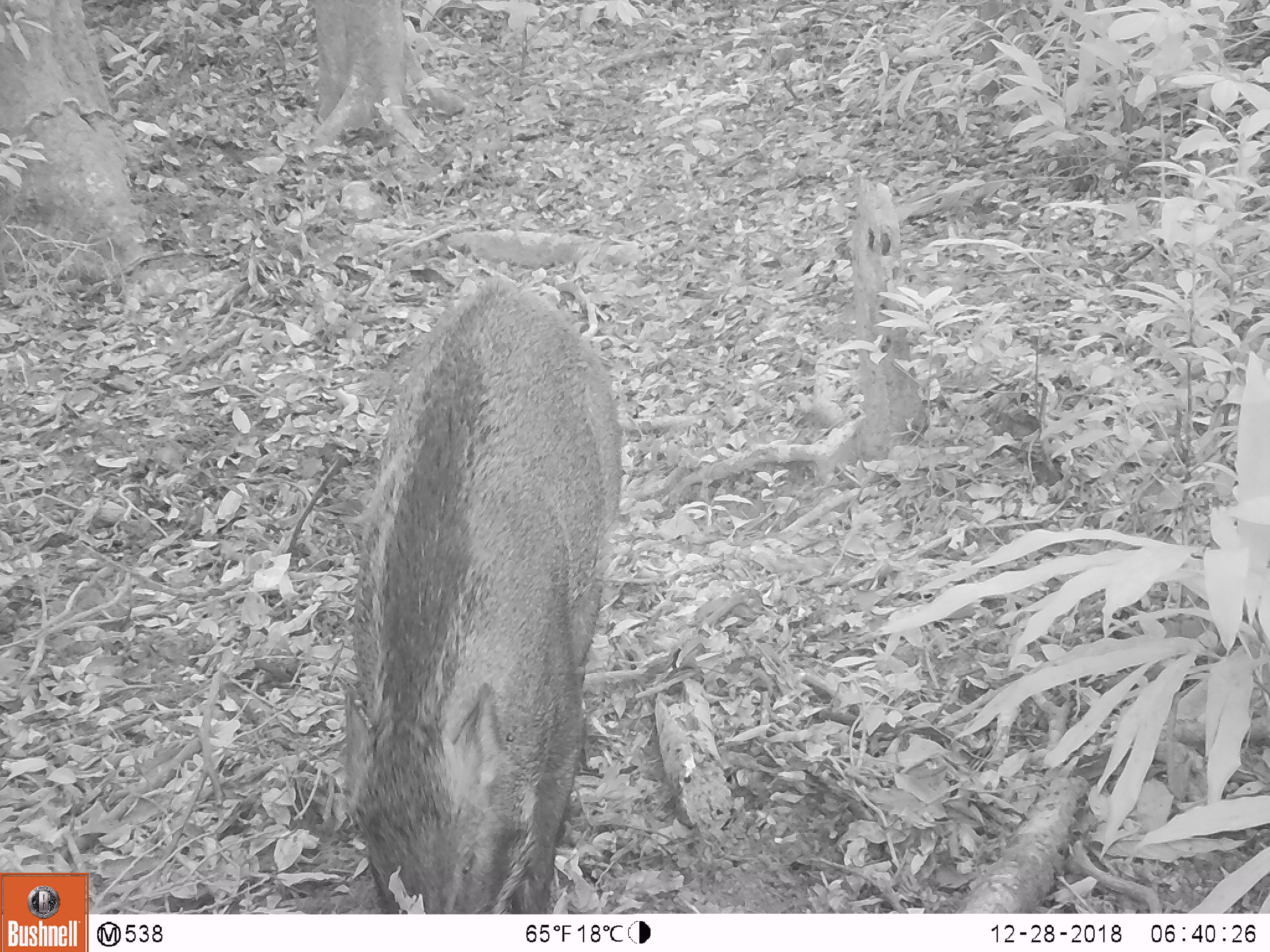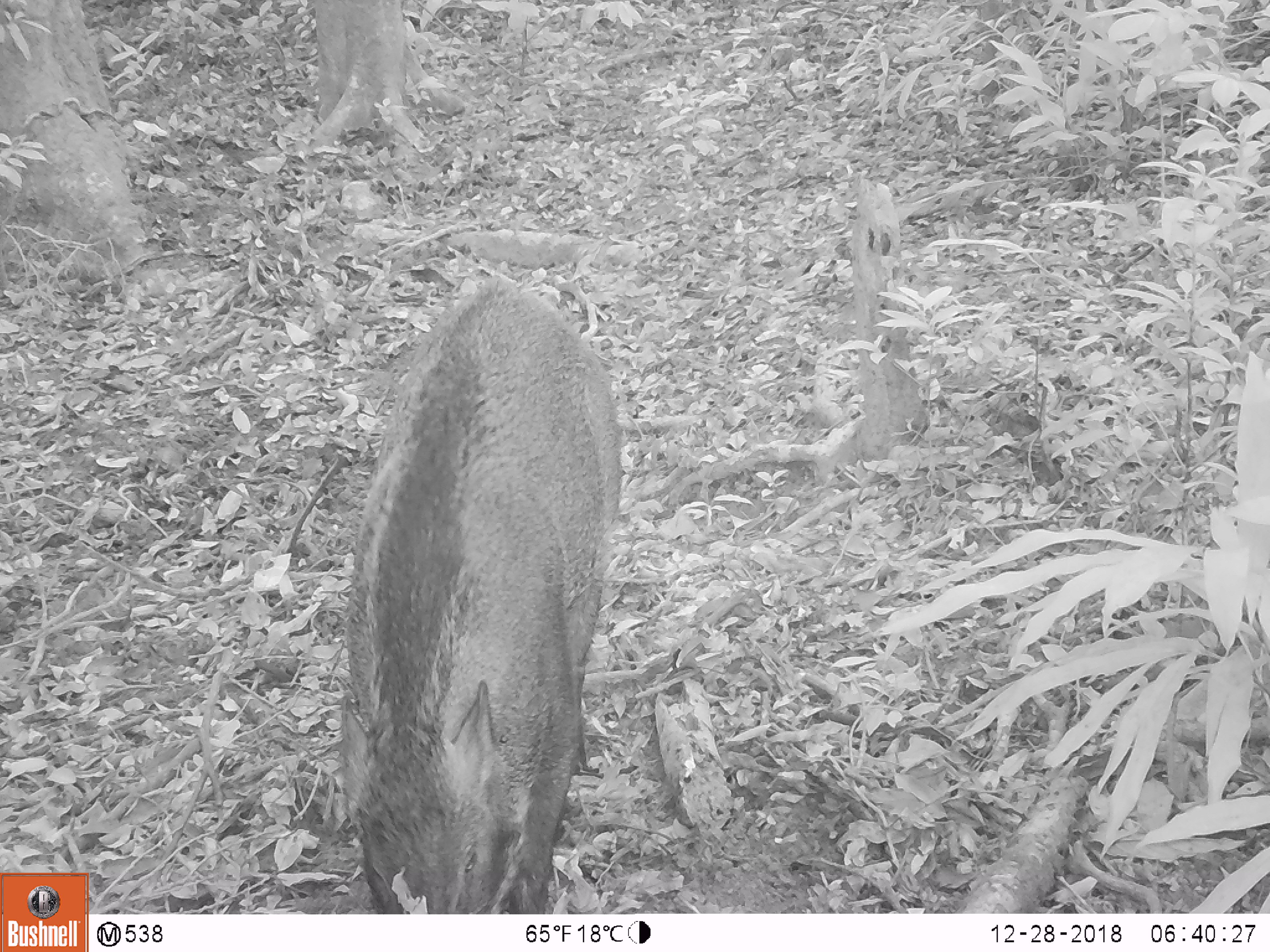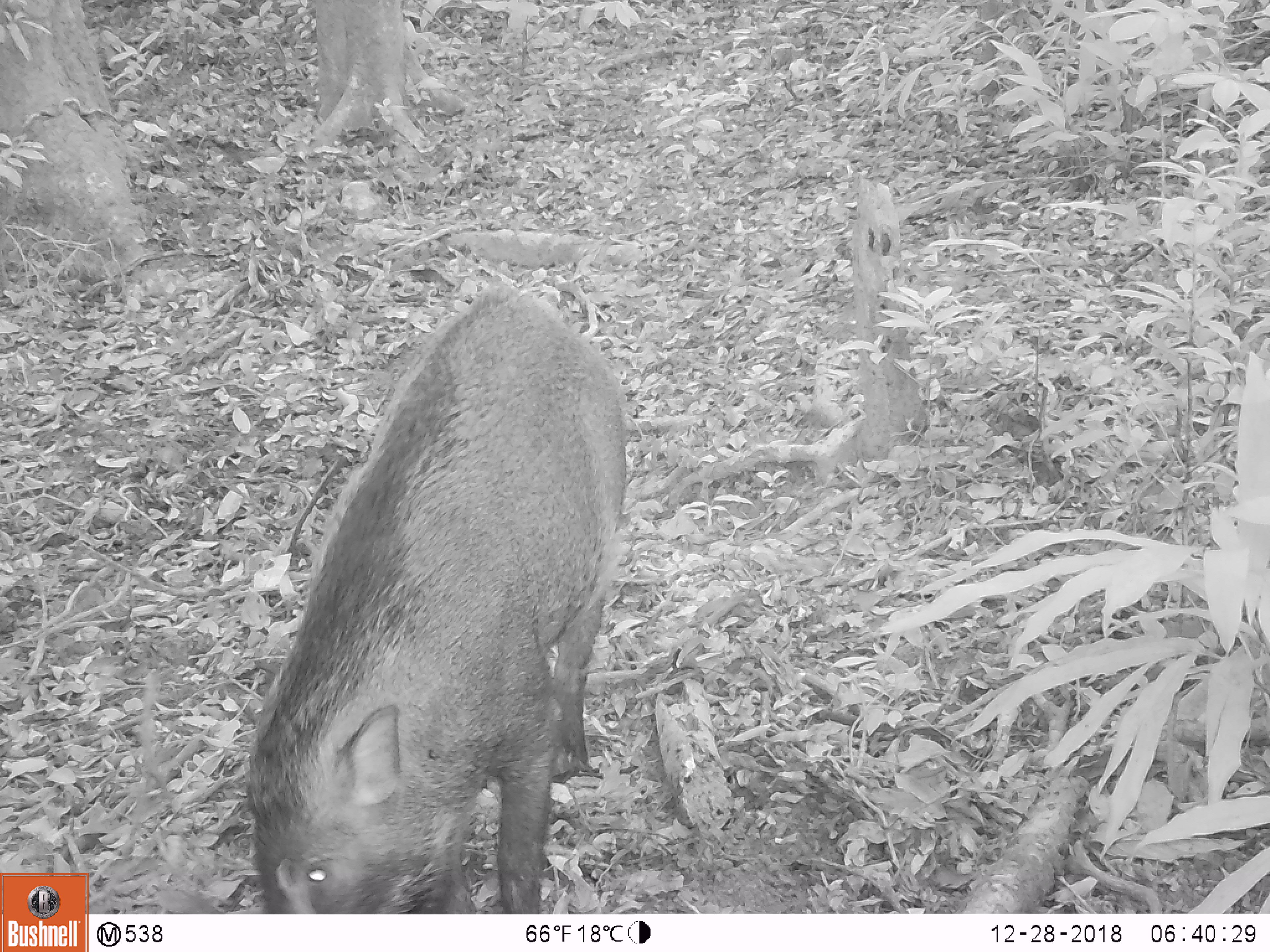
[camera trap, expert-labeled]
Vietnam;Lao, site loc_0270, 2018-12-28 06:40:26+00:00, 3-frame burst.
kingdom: Animalia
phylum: Chordata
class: Mammalia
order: Artiodactyla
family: Suidae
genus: Sus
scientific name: Sus scrofa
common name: eurasian wild pig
Eurasian wild pig (Sus scrofa). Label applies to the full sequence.